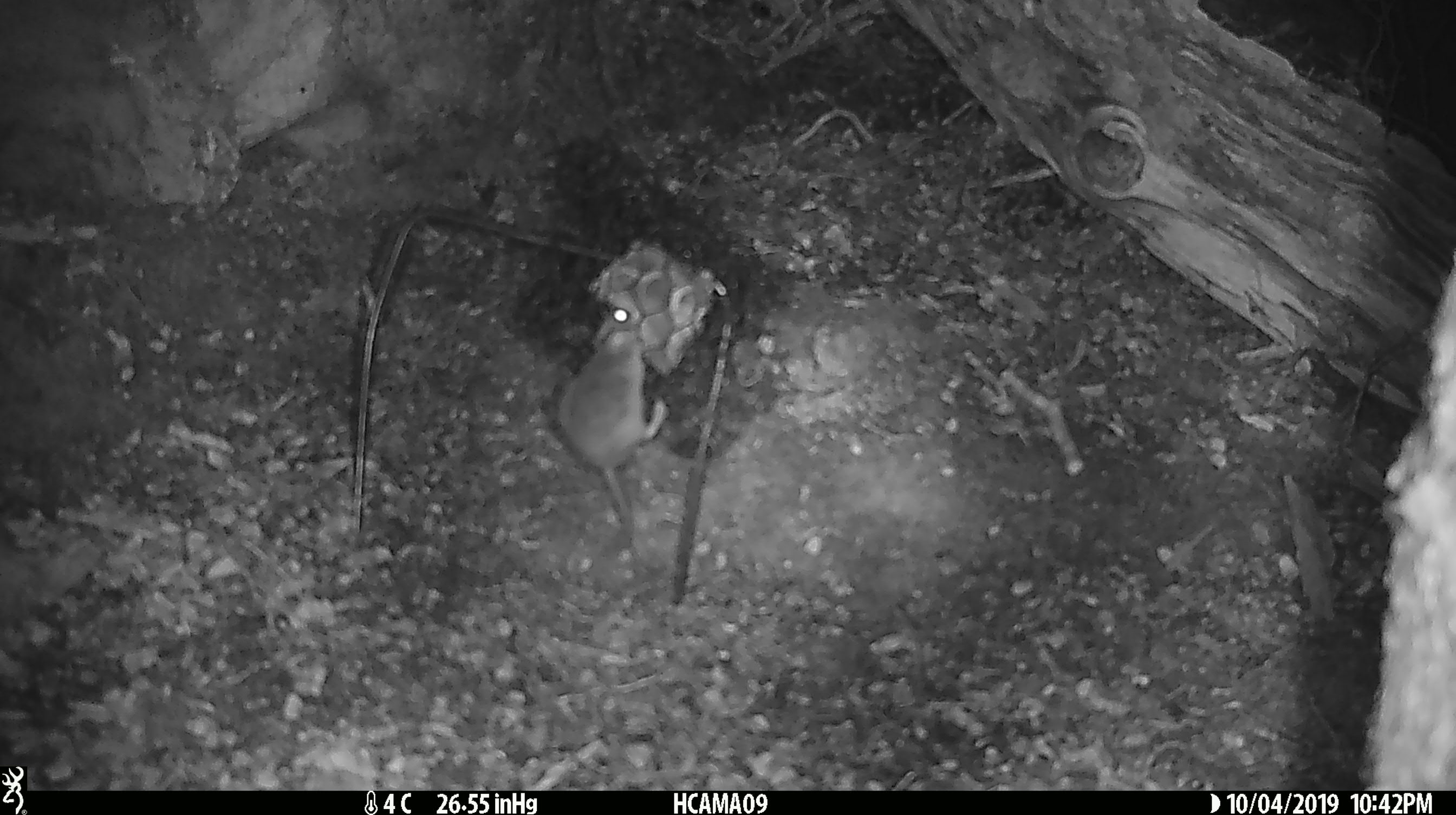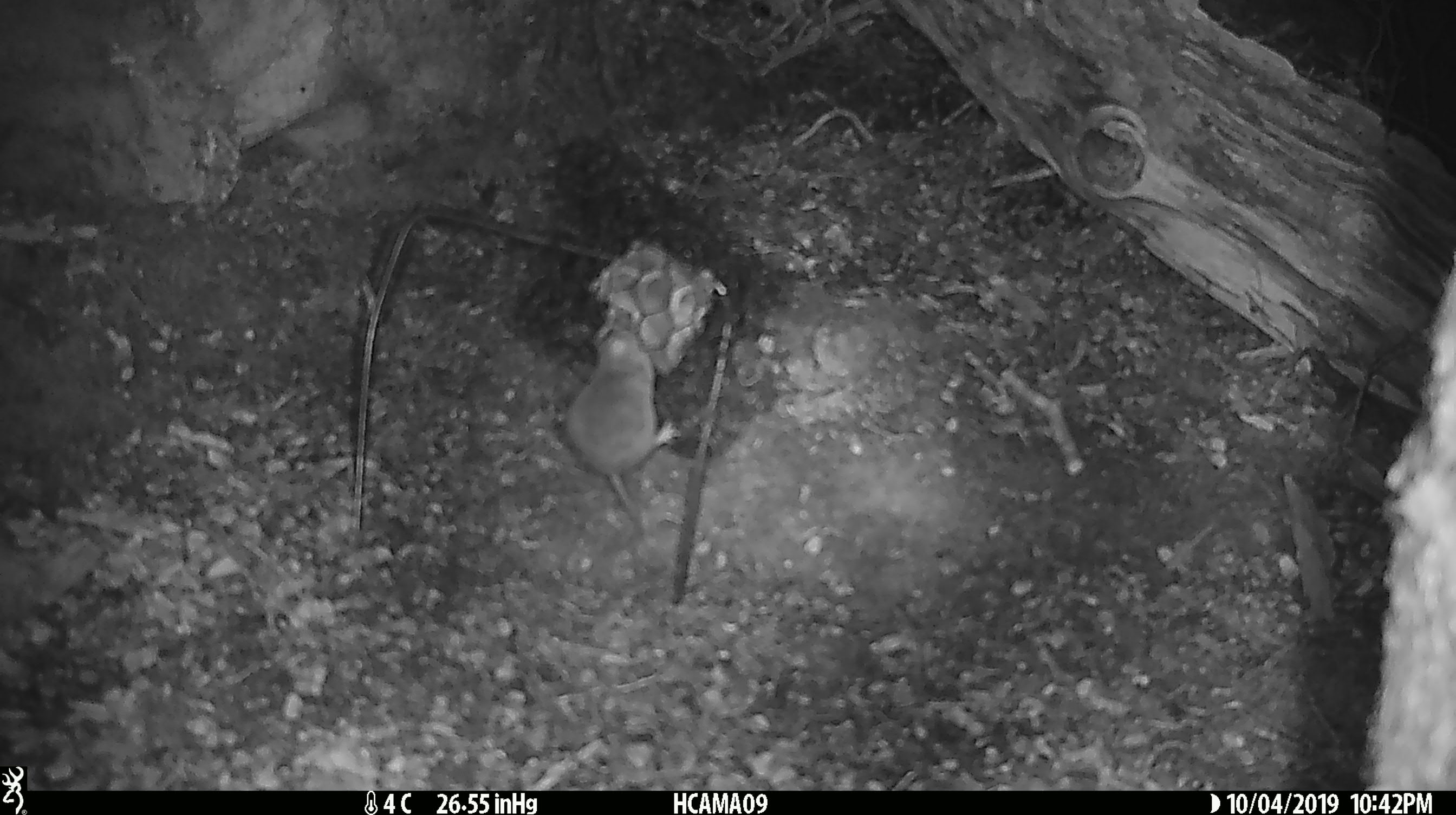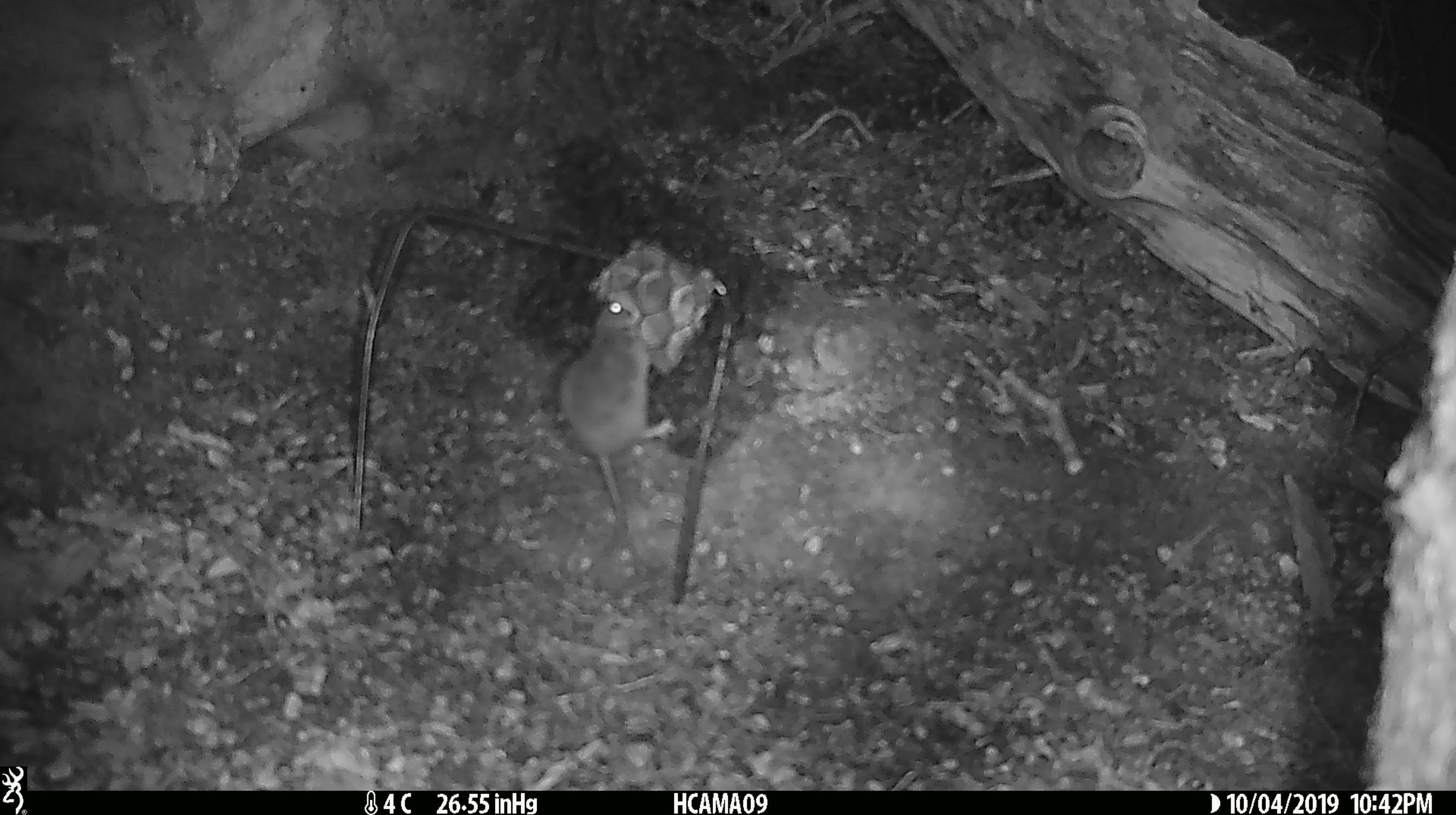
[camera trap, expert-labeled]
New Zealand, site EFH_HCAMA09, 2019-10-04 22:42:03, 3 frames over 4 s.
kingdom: Animalia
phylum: Chordata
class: Mammalia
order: Rodentia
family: Muridae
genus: Mus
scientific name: Mus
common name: mouse